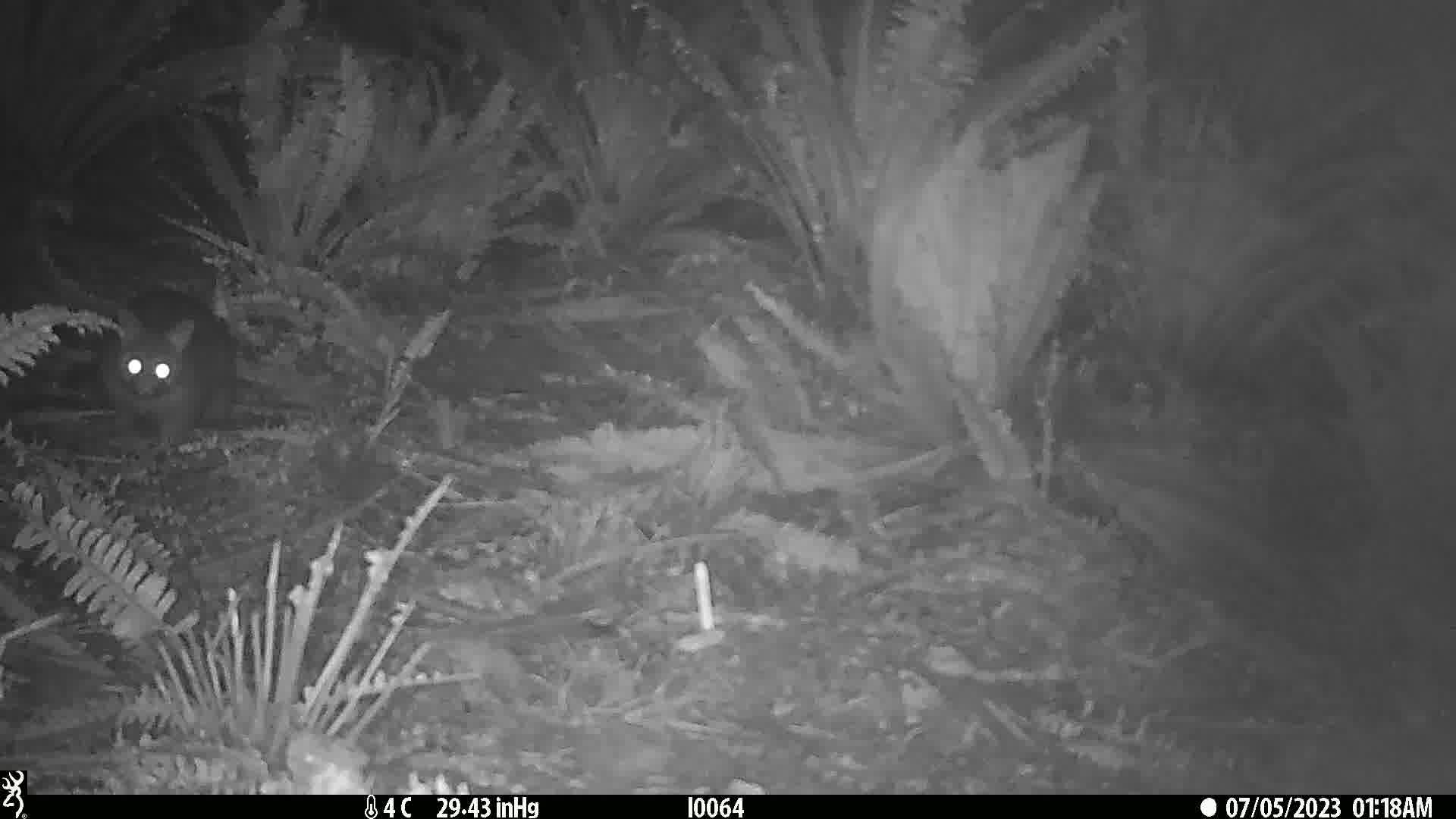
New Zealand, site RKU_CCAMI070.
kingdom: Animalia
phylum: Chordata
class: Mammalia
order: Diprotodontia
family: Phalangeridae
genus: Trichosurus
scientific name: Trichosurus vulpecula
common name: common brushtail possum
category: possum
Possum (common brushtail possum) (Trichosurus vulpecula).